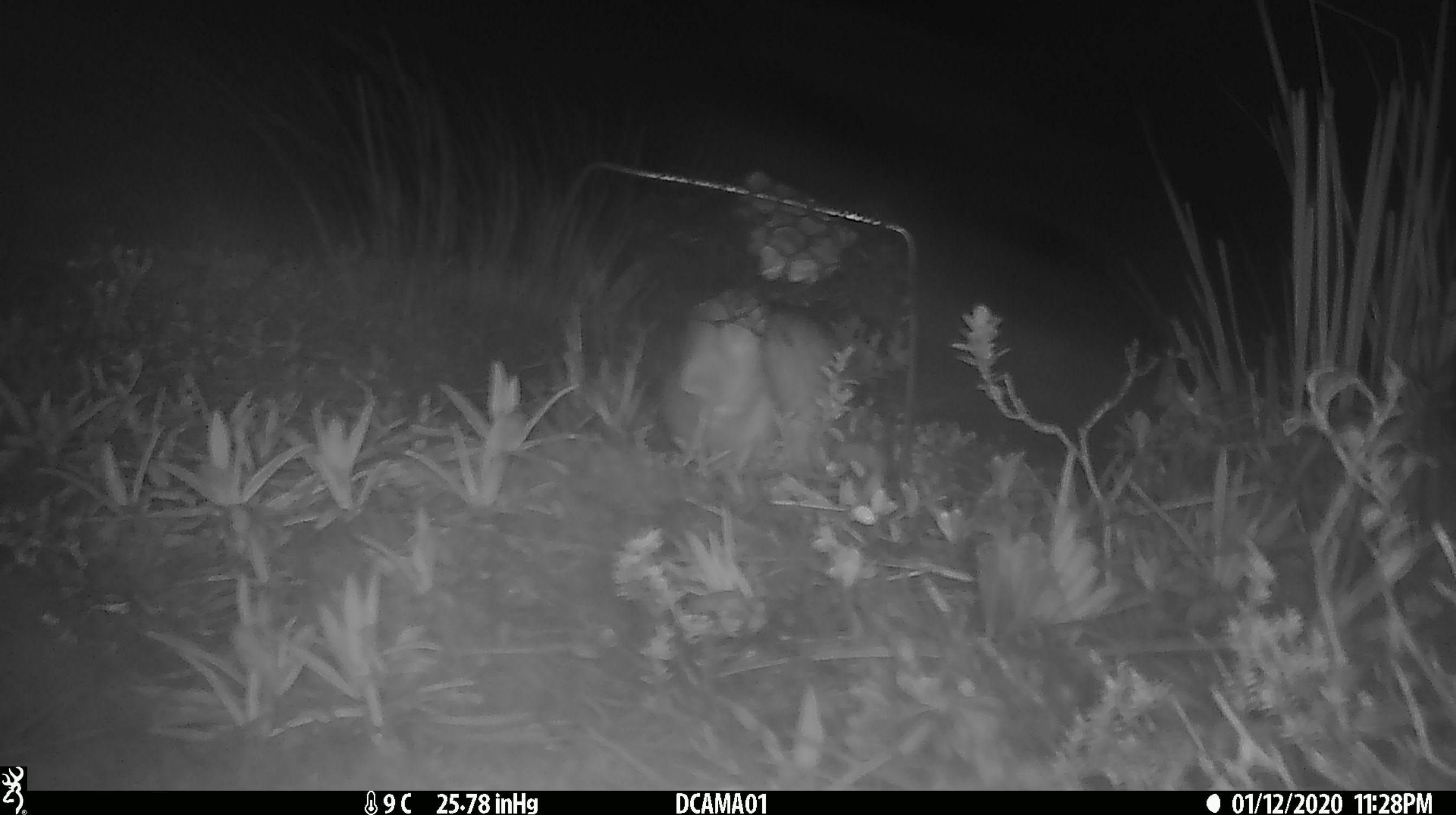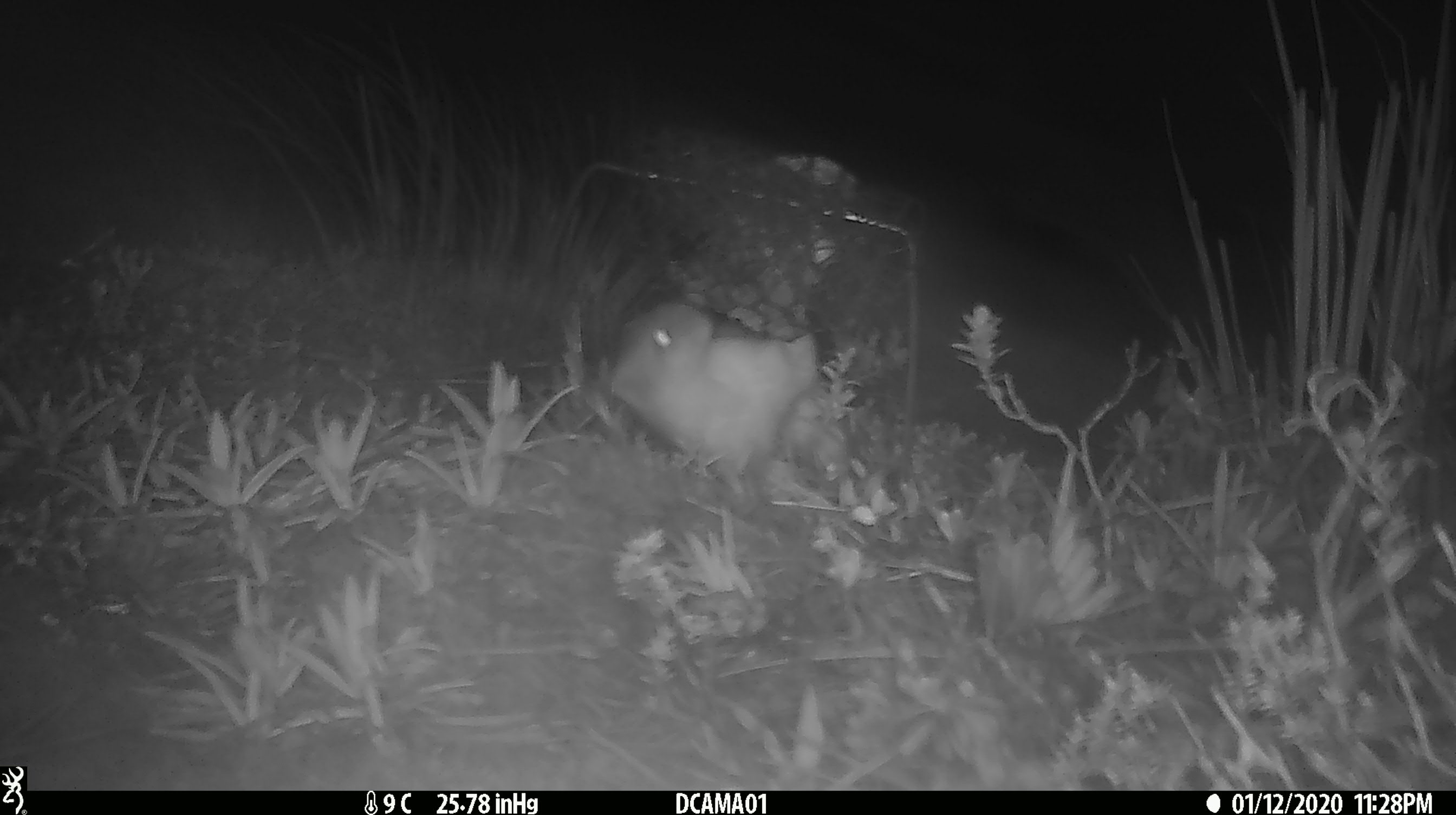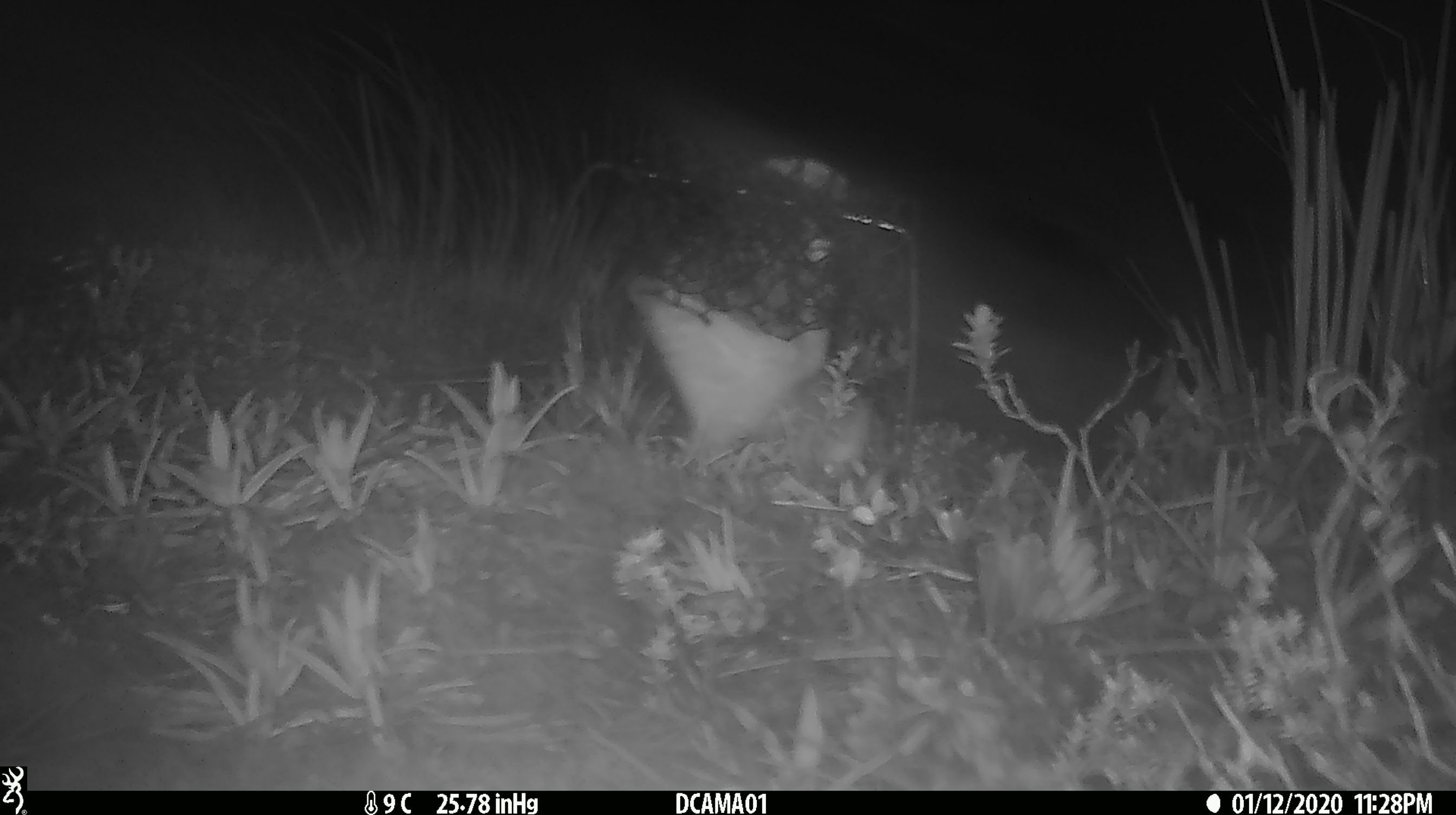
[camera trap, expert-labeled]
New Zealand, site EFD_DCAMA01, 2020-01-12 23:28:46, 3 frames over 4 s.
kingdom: Animalia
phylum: Chordata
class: Mammalia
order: Carnivora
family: Mustelidae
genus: Mustela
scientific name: Mustela erminea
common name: stoat